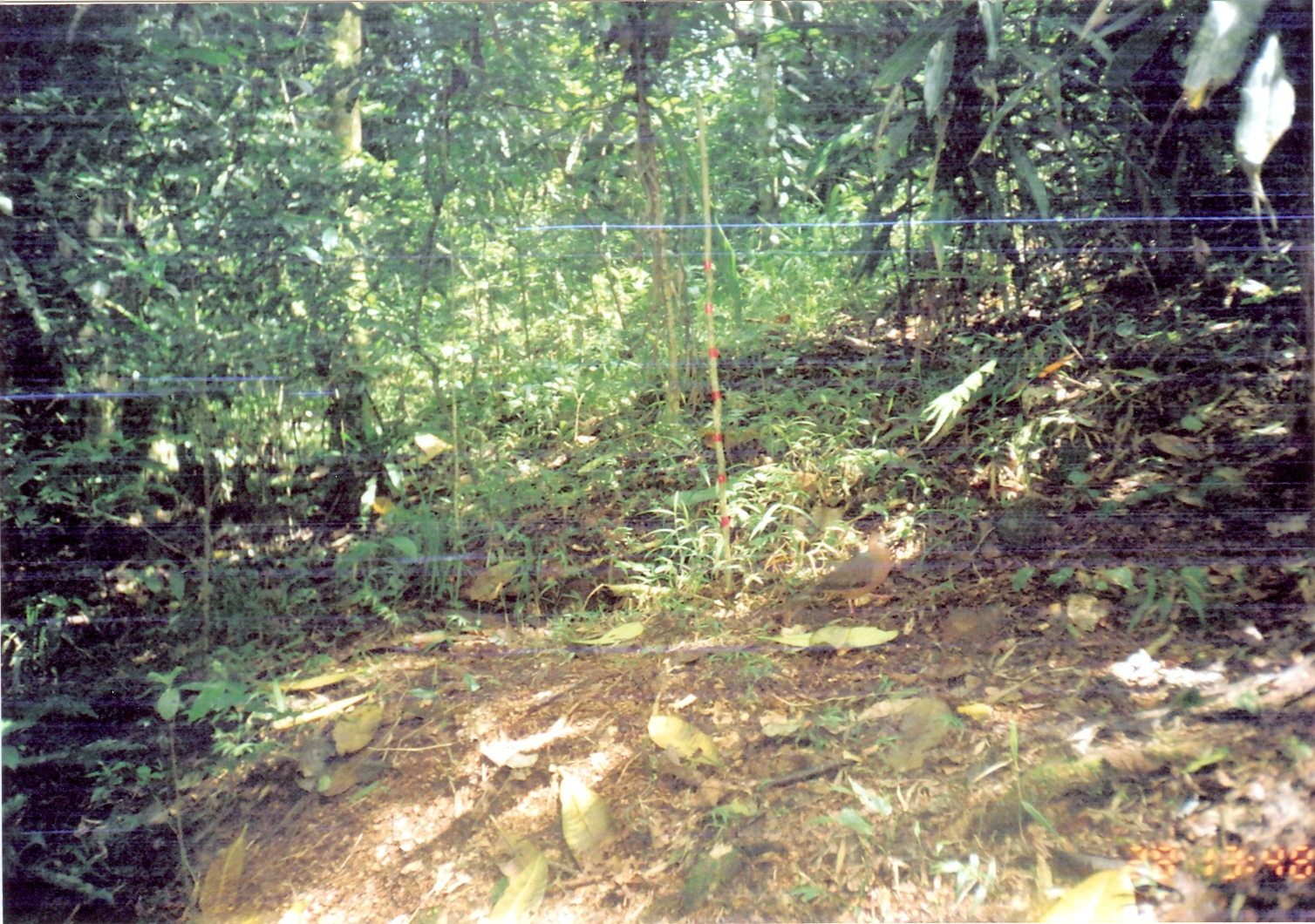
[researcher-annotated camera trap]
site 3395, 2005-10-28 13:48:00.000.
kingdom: Animalia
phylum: Chordata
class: Aves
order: Columbiformes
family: Columbidae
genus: Columba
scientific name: Columba larvata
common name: lemon dove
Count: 1.